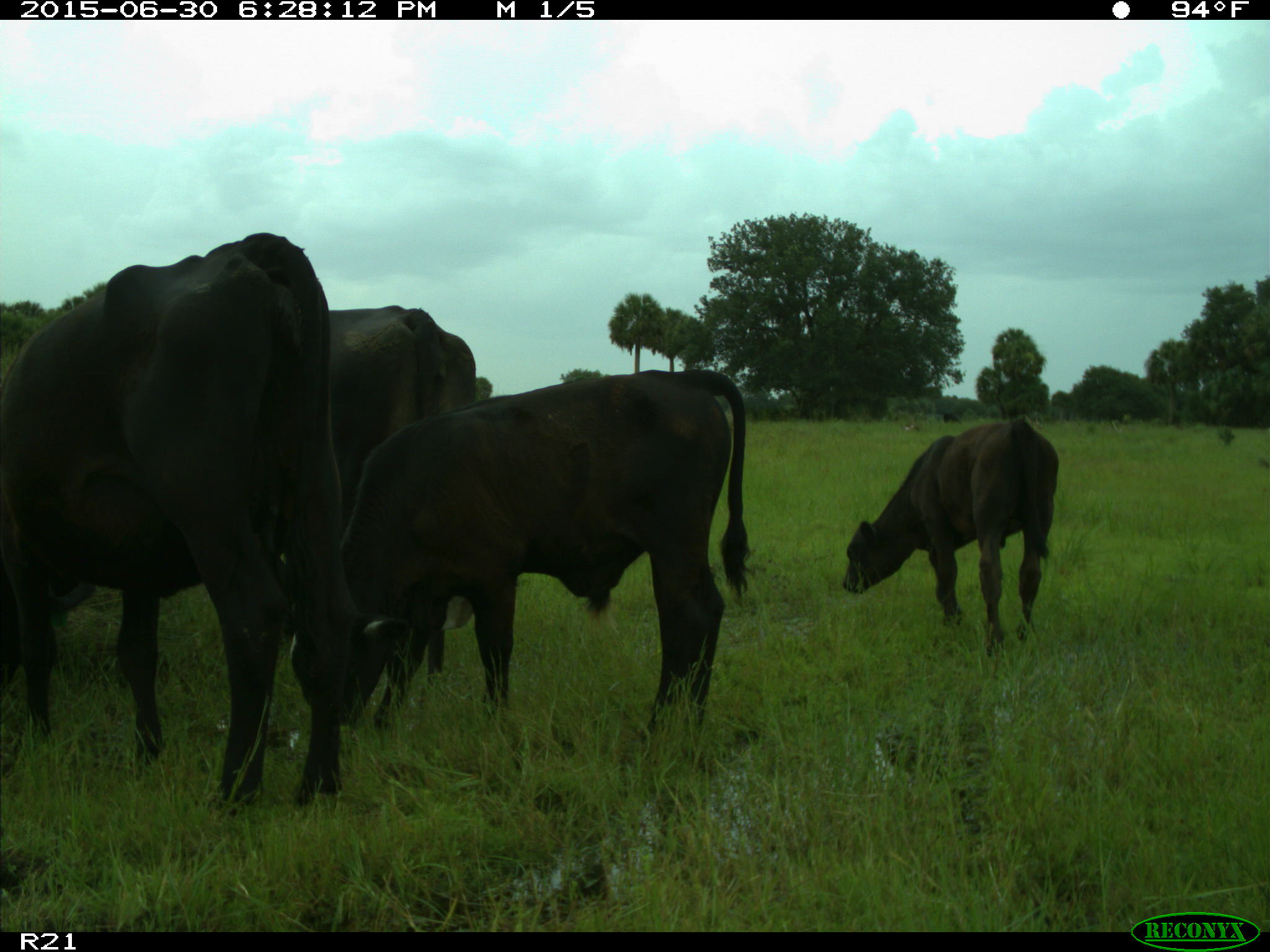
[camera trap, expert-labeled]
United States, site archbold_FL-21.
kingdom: Animalia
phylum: Chordata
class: Mammalia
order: Artiodactyla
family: Bovidae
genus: Bos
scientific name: Bos taurus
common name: domestic cow